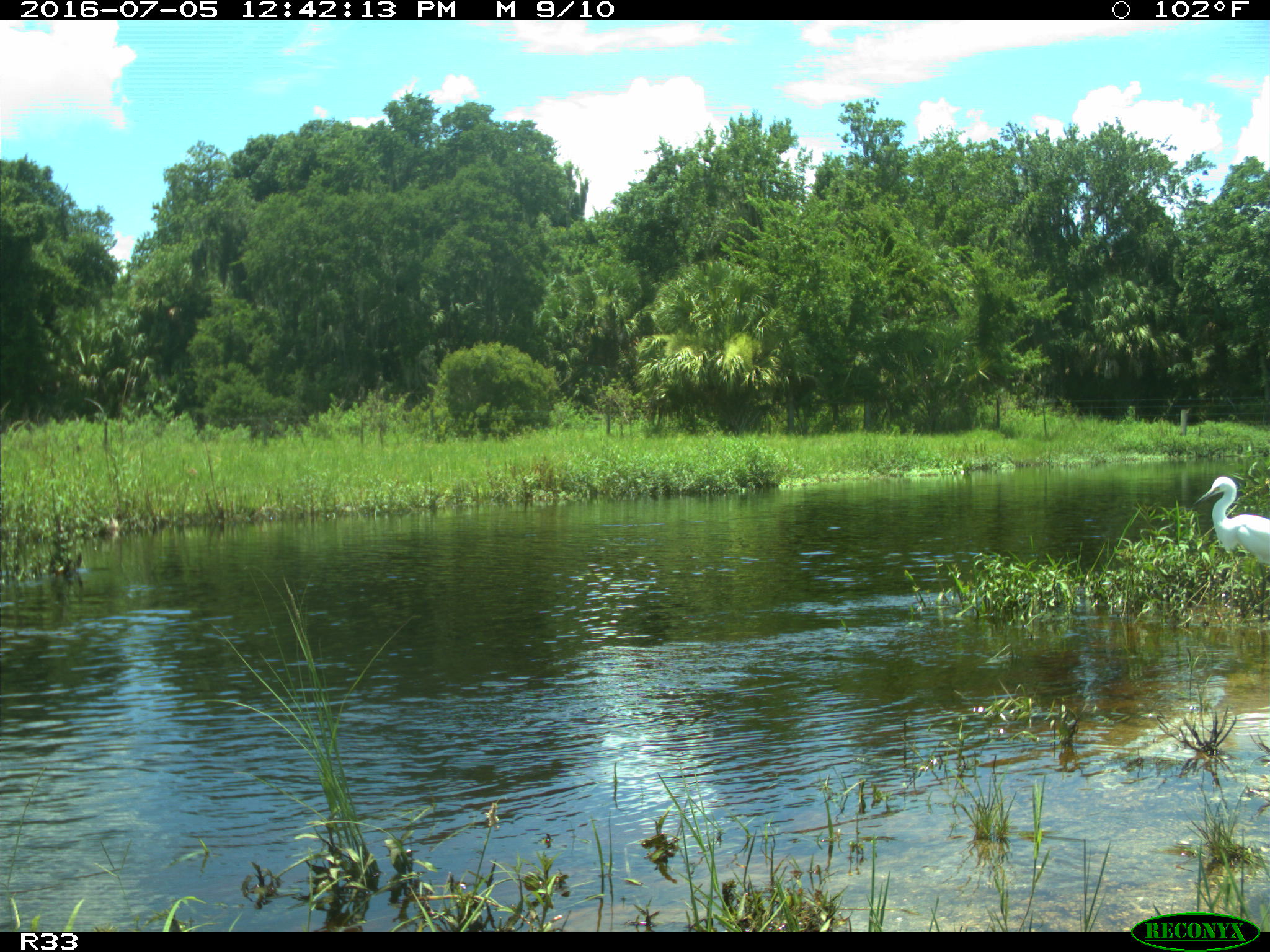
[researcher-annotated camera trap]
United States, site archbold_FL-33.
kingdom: Animalia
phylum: Chordata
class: Aves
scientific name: Aves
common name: birds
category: unidentified bird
Unidentified bird (birds) (Aves).